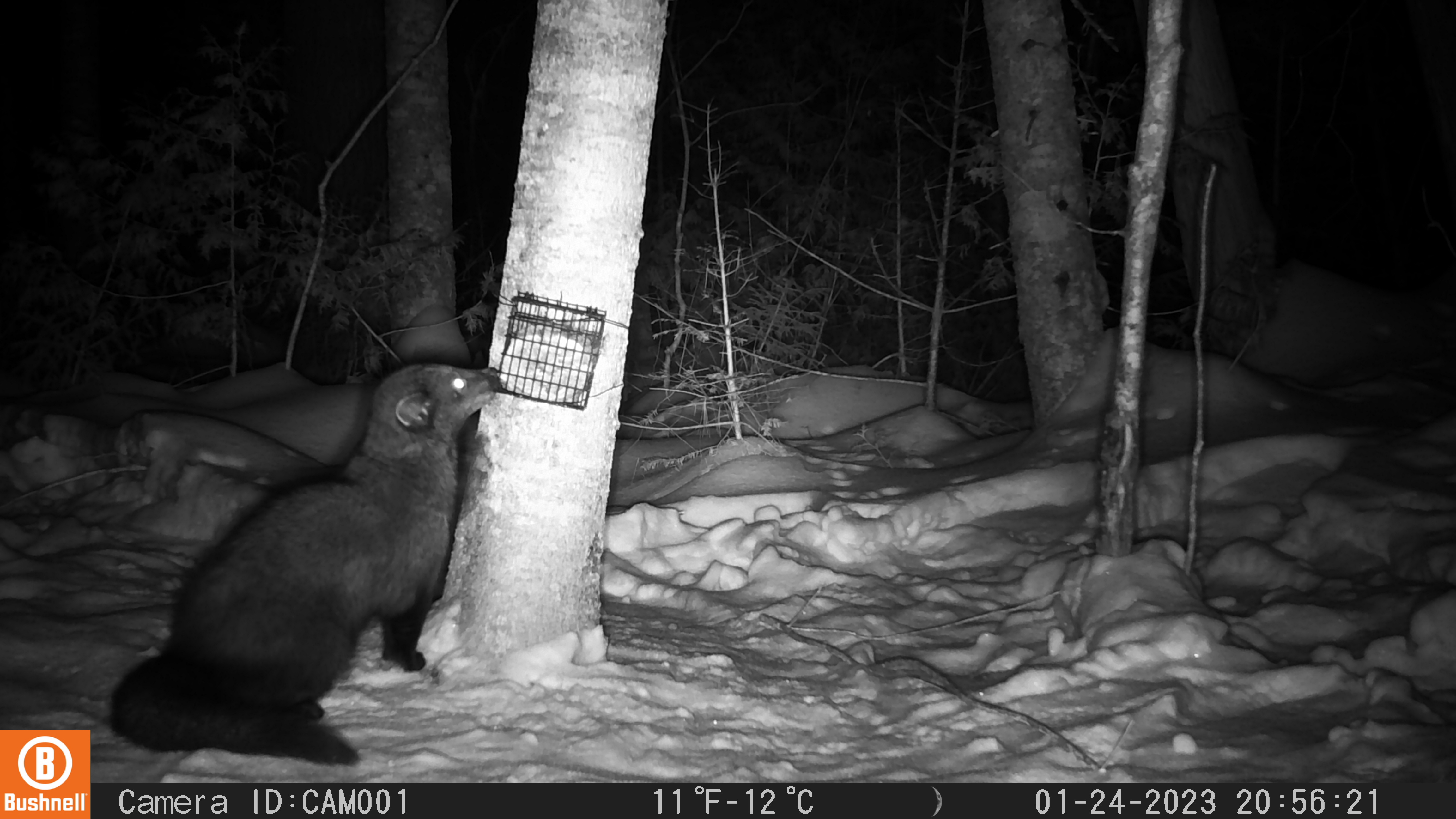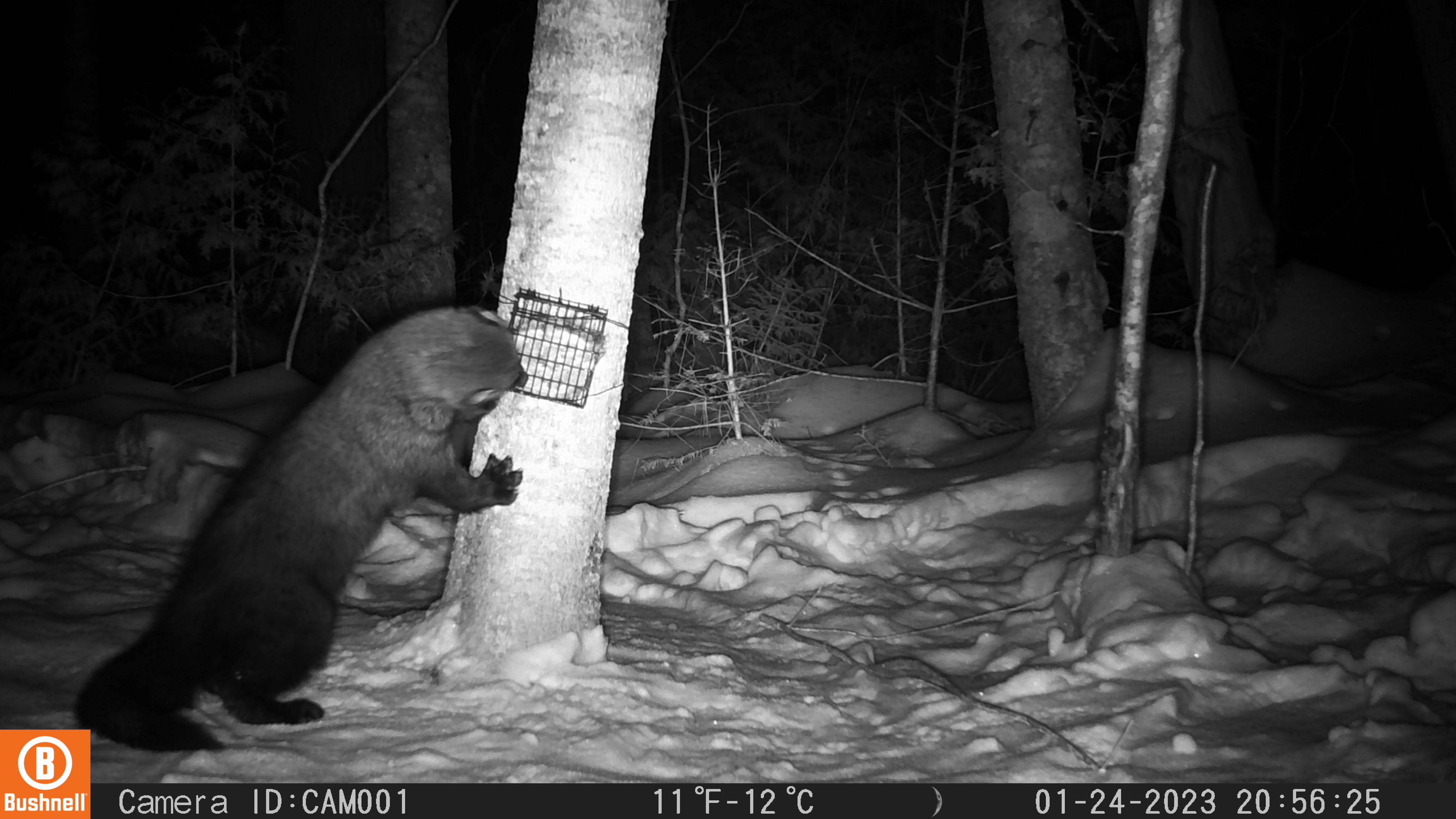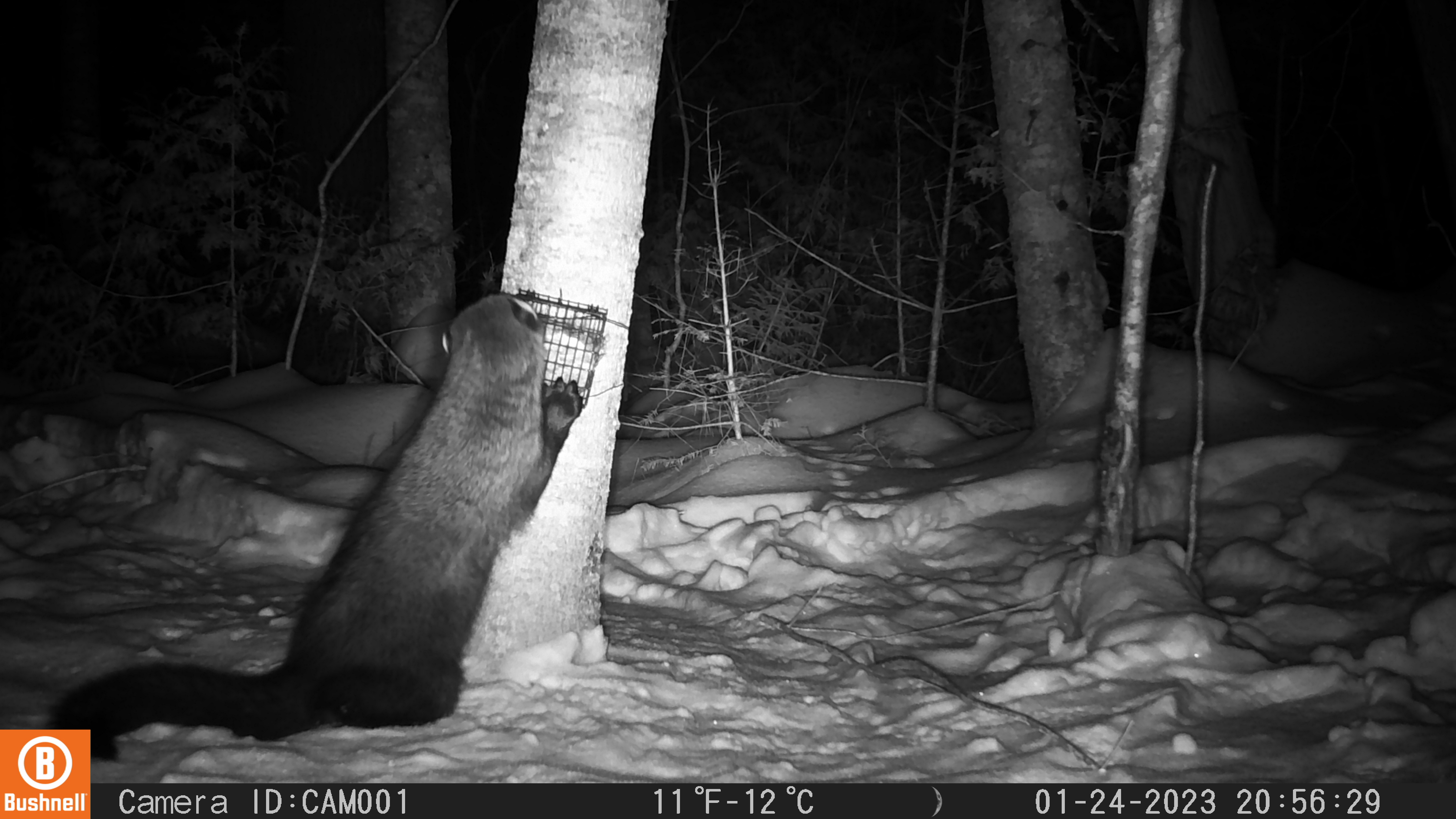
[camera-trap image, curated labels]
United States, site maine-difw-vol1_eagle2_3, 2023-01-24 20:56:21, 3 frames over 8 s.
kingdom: Animalia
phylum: Chordata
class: Mammalia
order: Carnivora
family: Mustelidae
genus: Pekania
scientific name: Pekania pennanti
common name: fisher